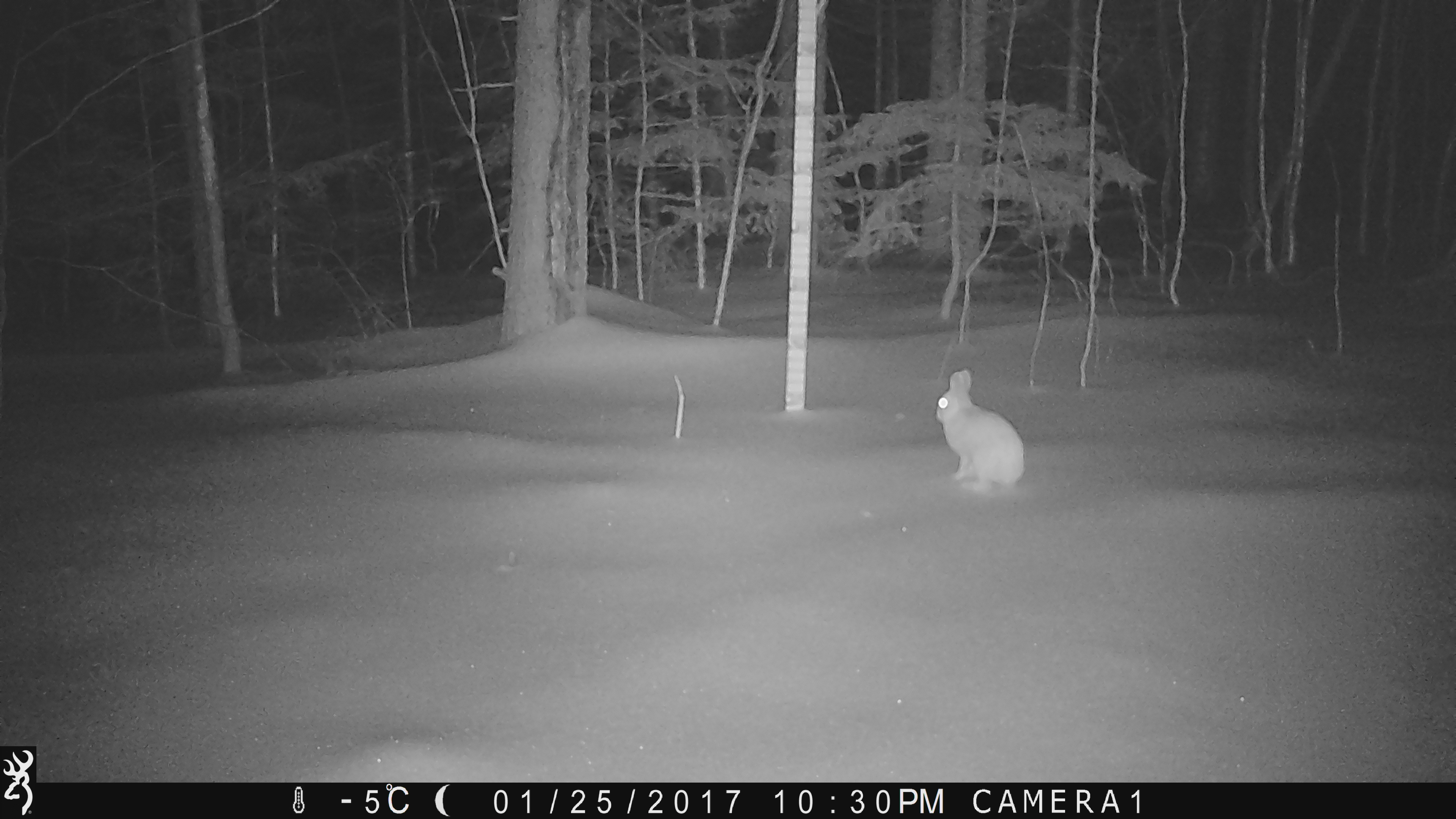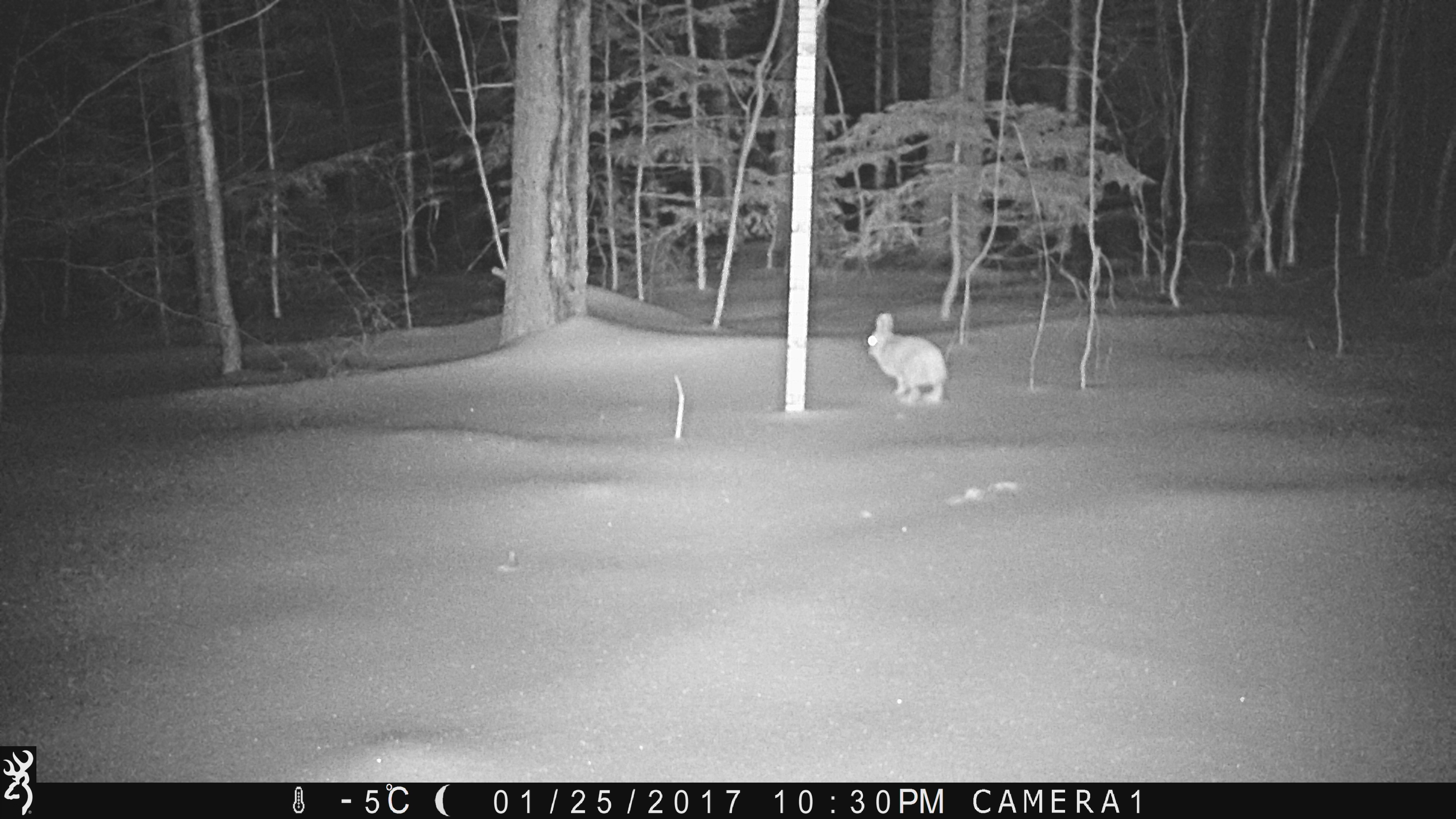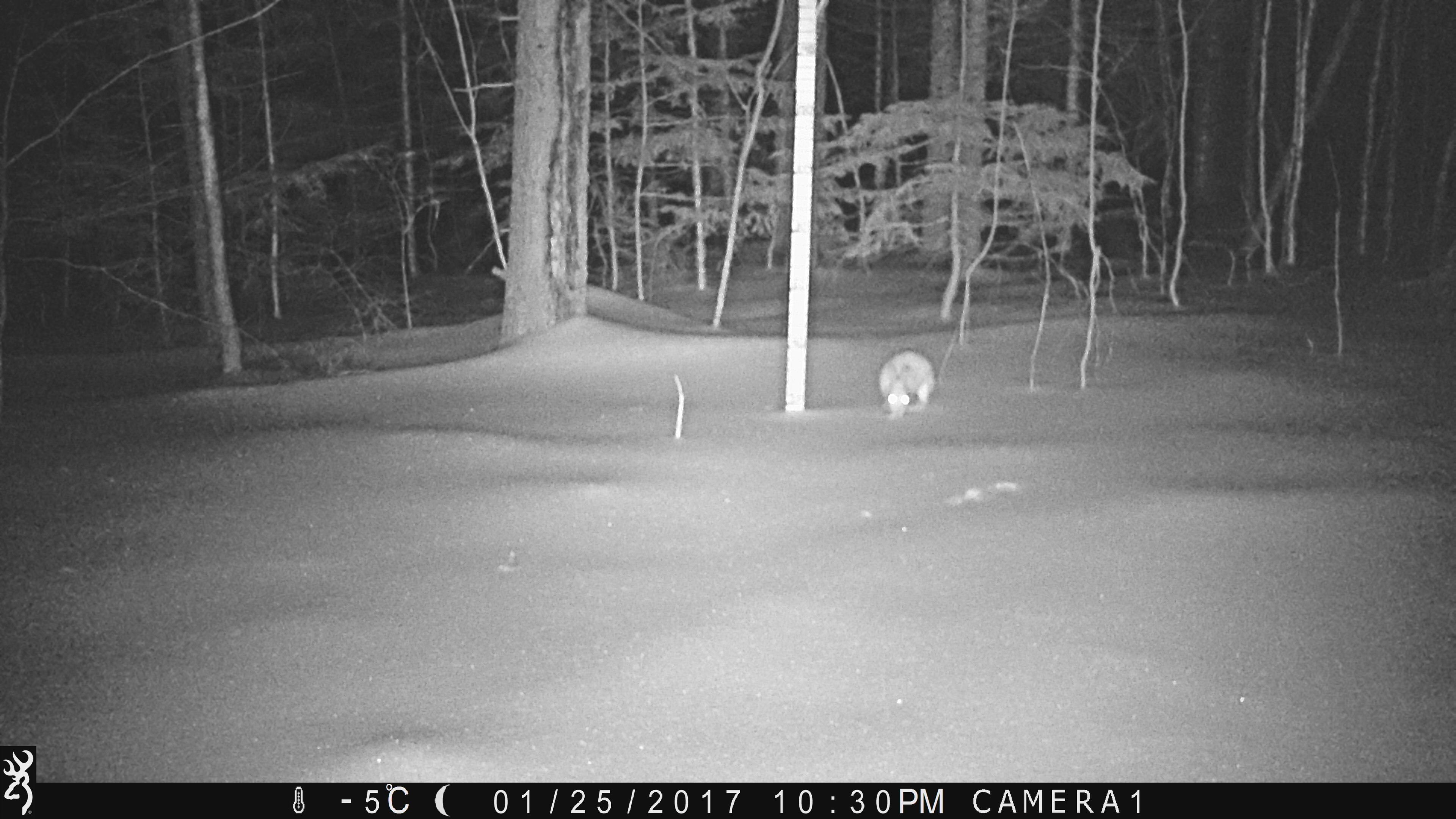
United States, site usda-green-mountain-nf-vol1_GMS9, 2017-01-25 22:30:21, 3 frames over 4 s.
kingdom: Animalia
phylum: Chordata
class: Mammalia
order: Lagomorpha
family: Leporidae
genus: Lepus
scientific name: Lepus americanus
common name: snowshoe hare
Snowshoe hare (Lepus americanus).